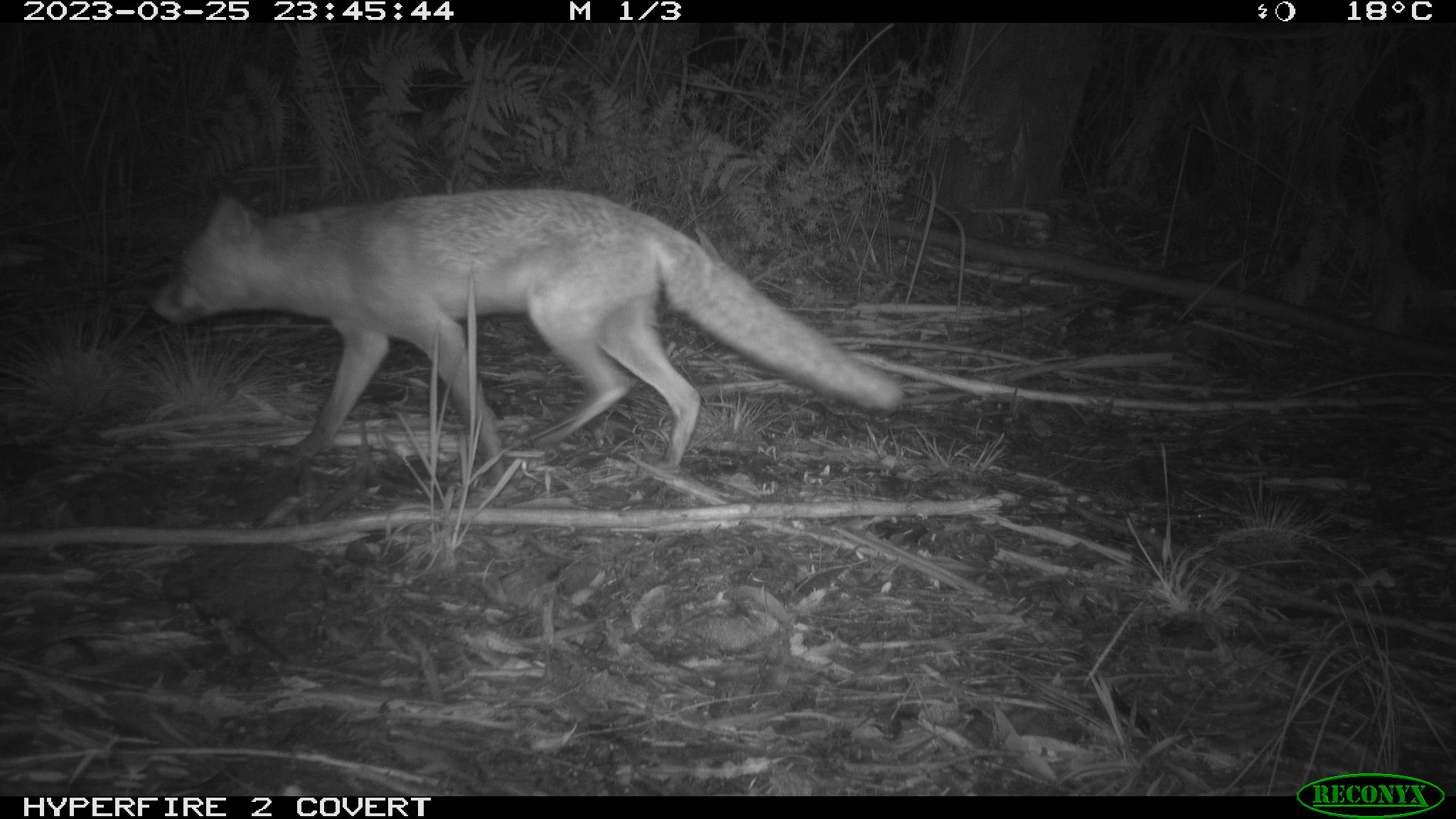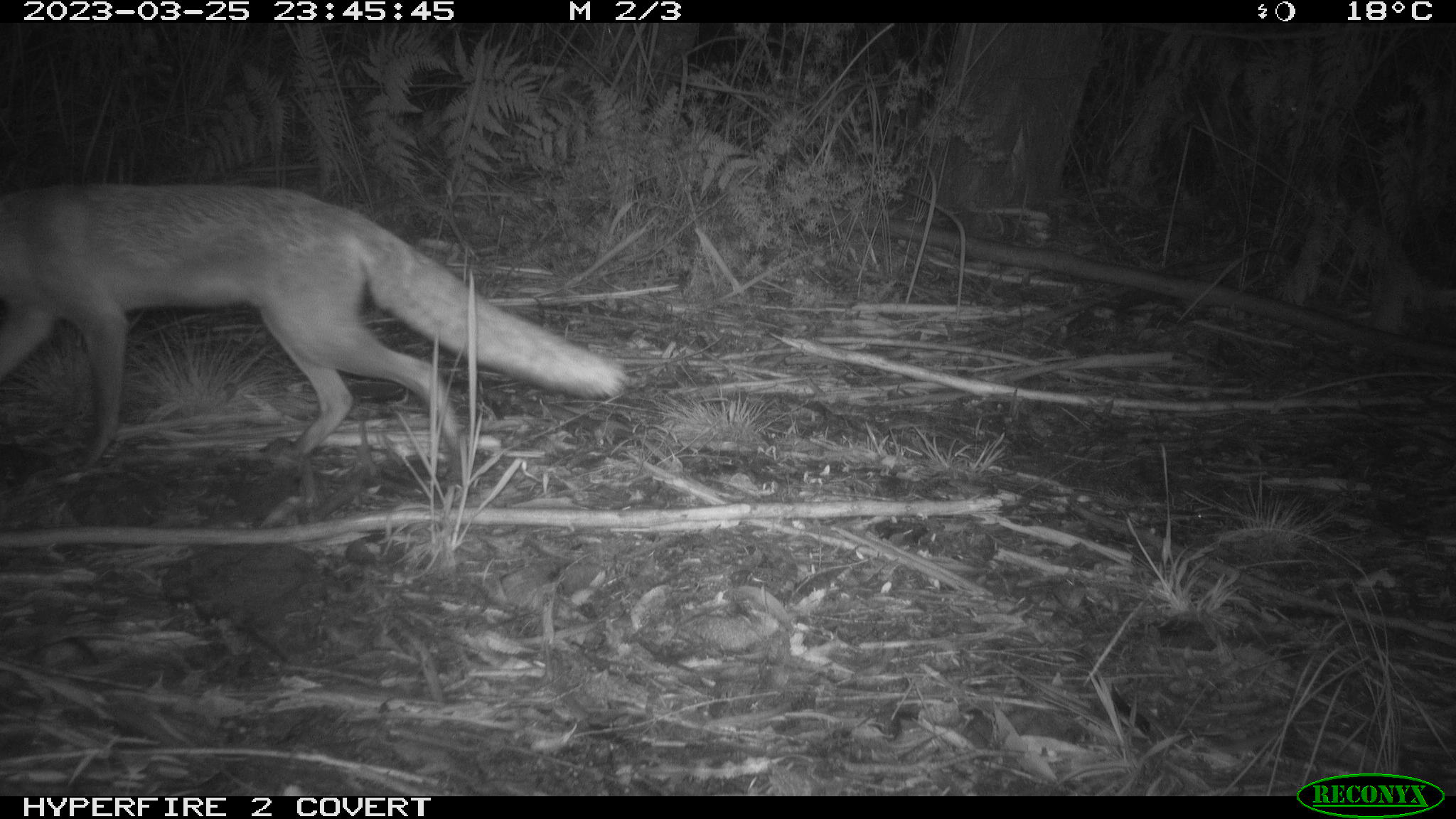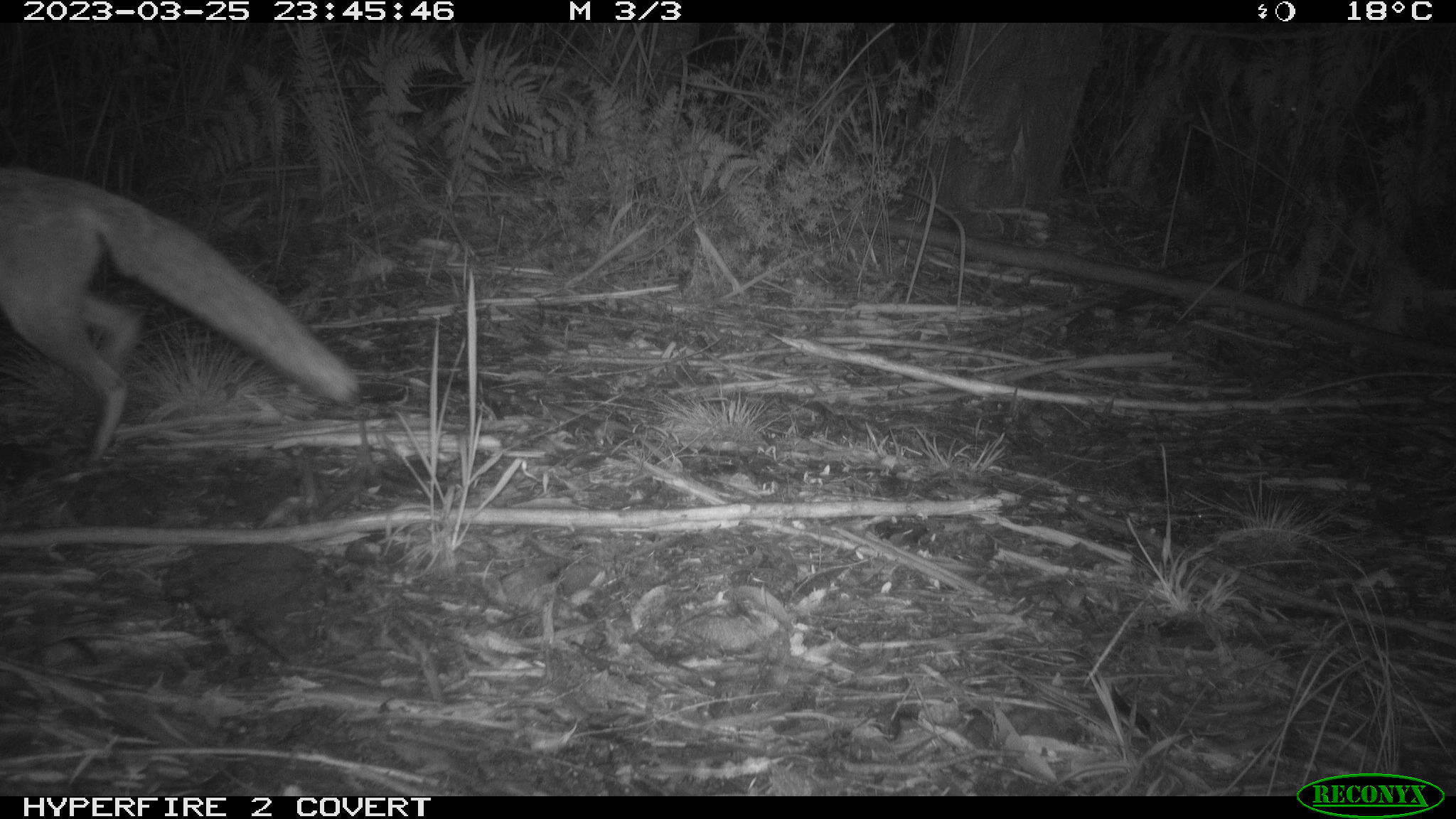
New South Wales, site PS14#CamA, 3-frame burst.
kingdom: Animalia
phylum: Chordata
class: Mammalia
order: Carnivora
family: Canidae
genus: Vulpes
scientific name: Vulpes vulpes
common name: red fox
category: fox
Fox (red fox) (Vulpes vulpes).